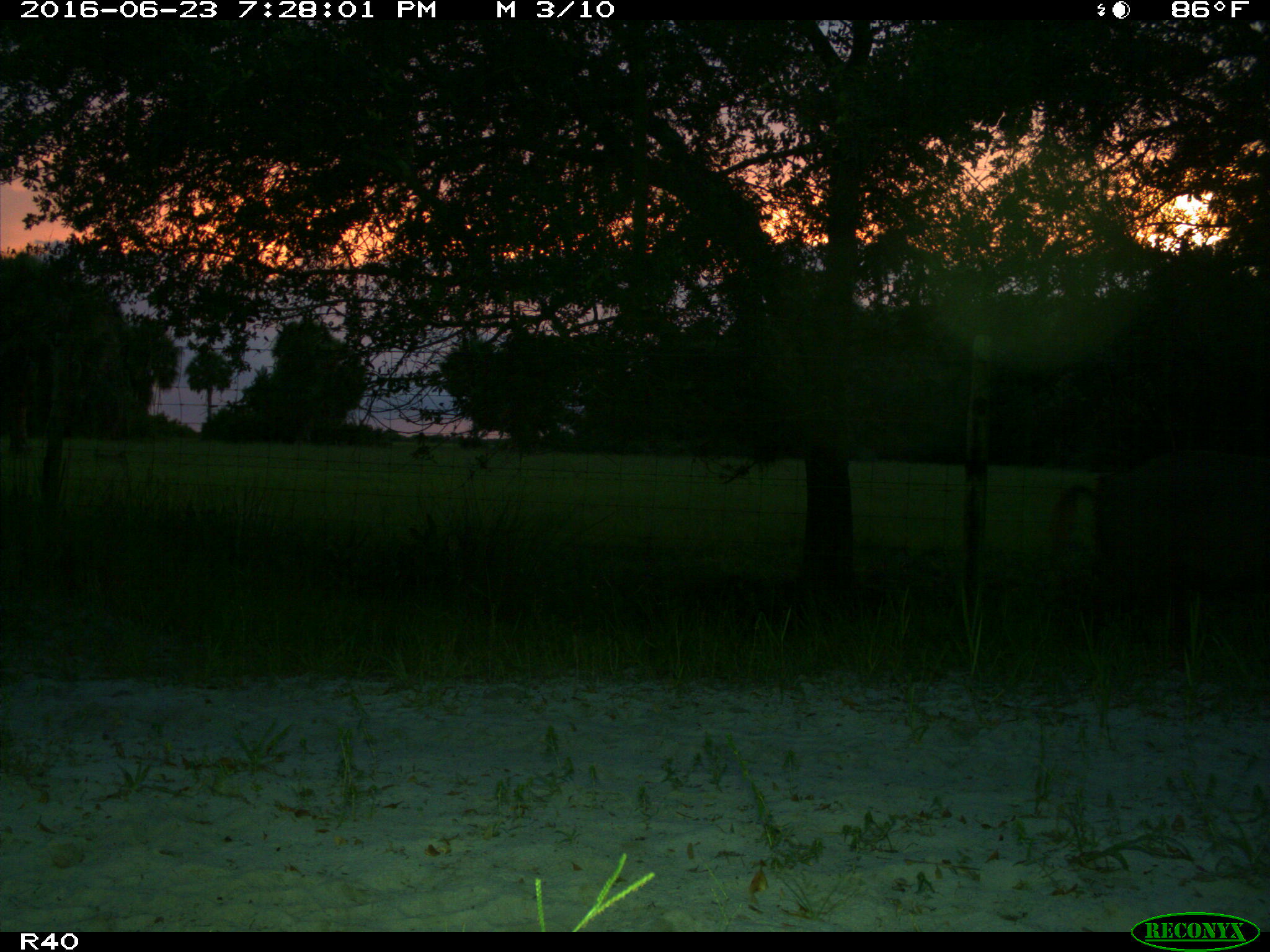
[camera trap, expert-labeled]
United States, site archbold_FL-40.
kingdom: Animalia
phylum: Chordata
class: Mammalia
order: Artiodactyla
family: Suidae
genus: Sus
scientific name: Sus scrofa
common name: wild boar